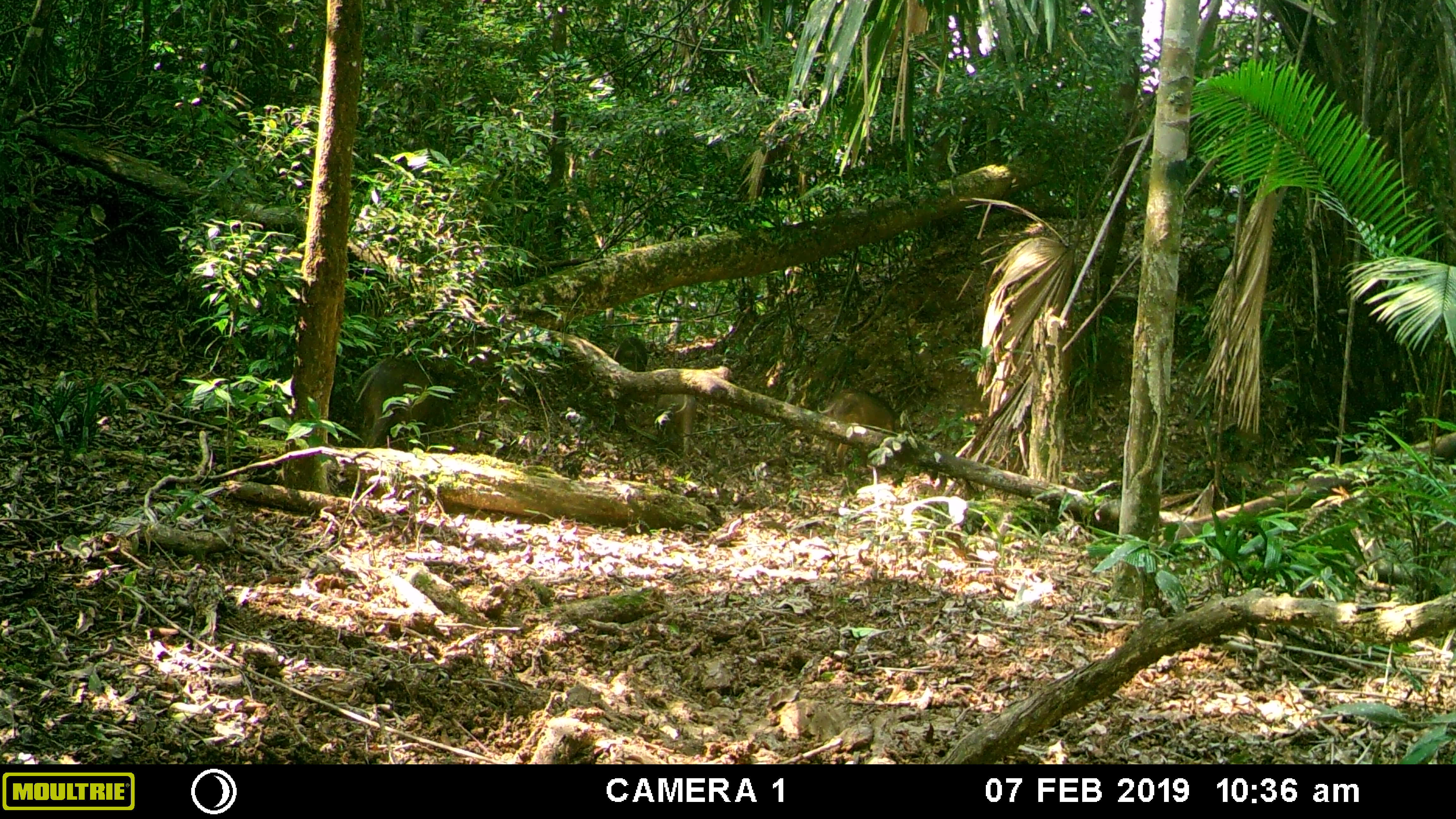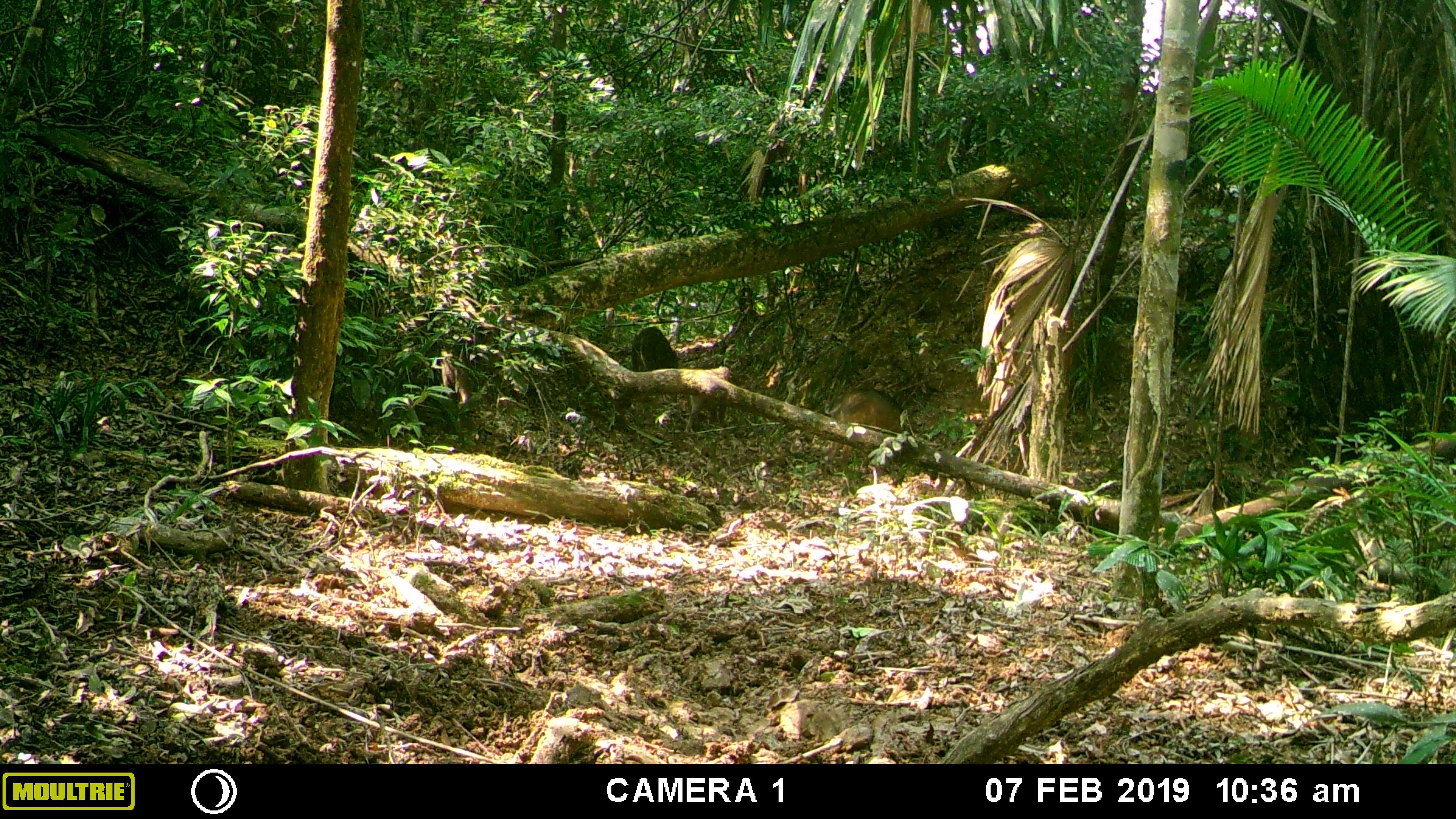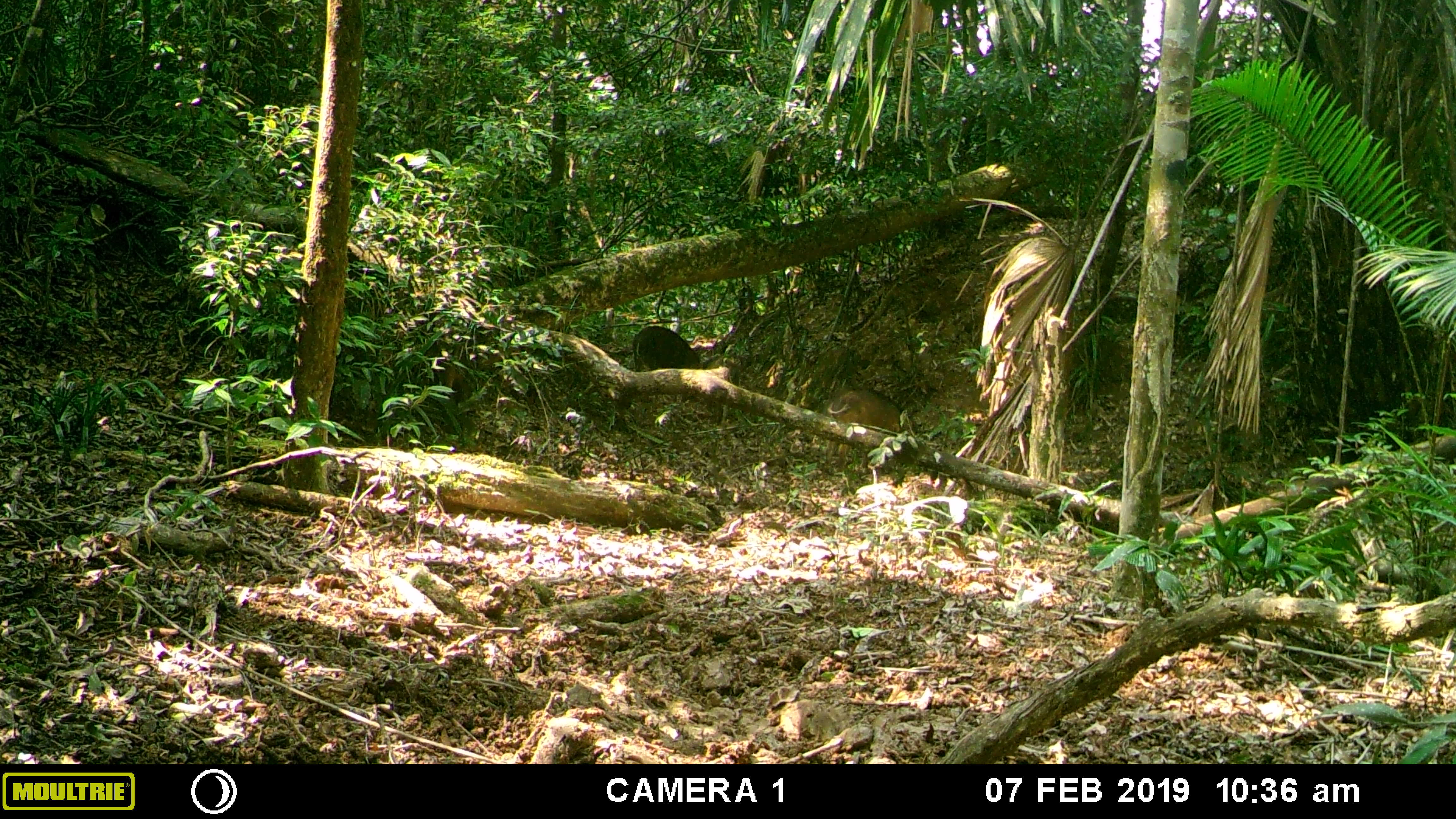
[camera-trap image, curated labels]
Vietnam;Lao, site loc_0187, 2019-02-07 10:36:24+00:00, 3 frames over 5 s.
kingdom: Animalia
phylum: Chordata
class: Mammalia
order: Artiodactyla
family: Suidae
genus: Sus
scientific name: Sus scrofa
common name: eurasian wild pig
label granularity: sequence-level